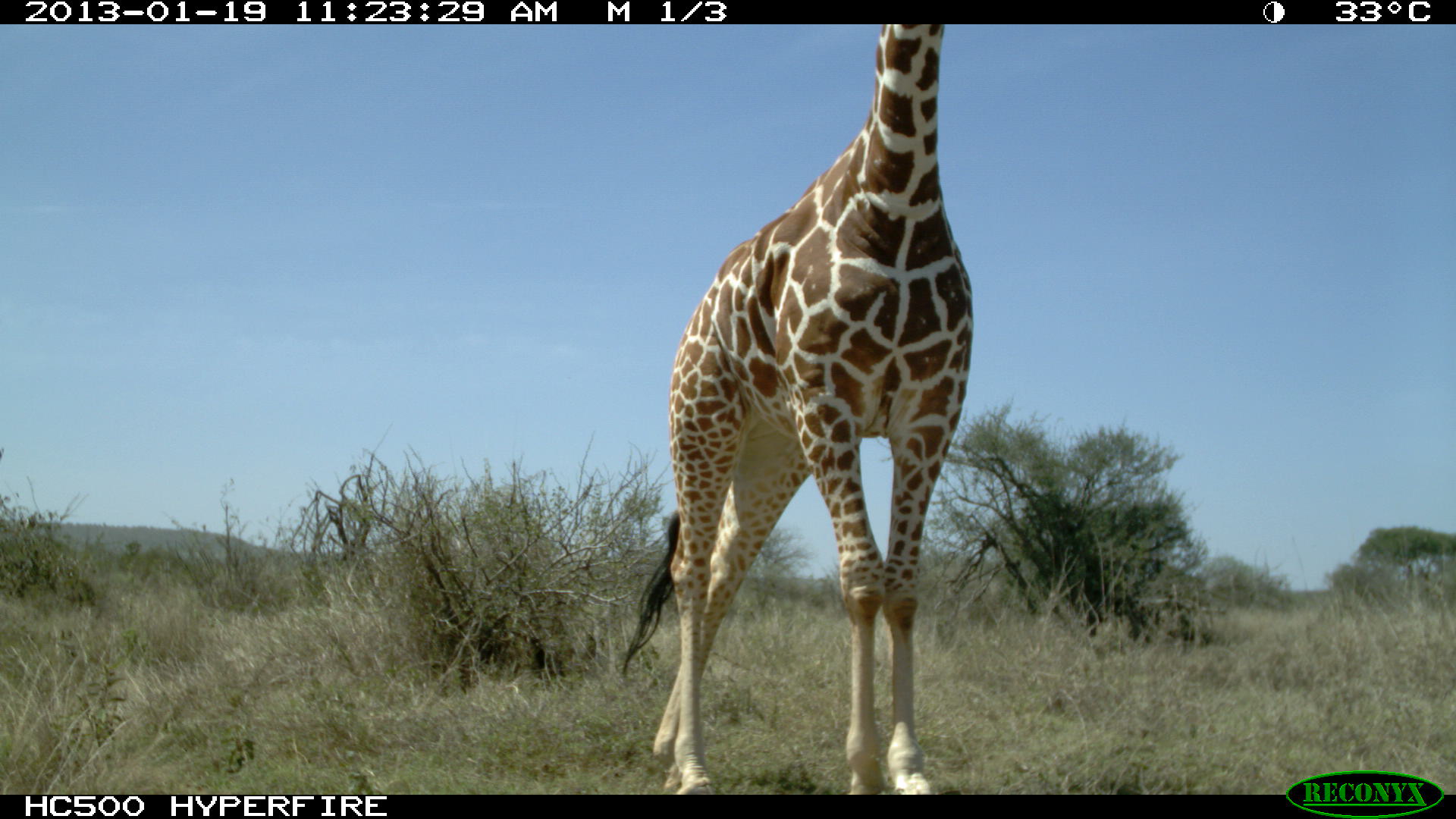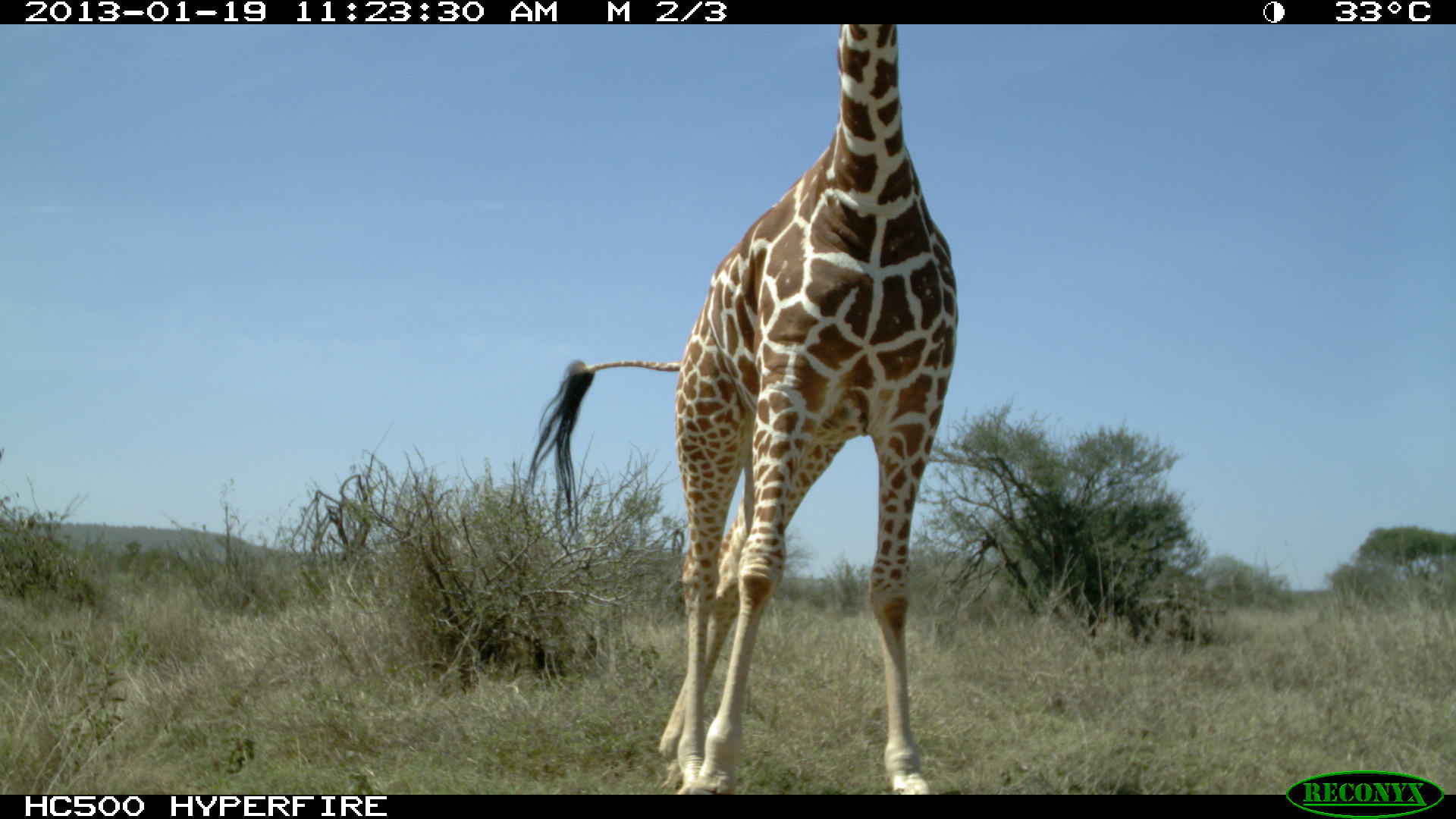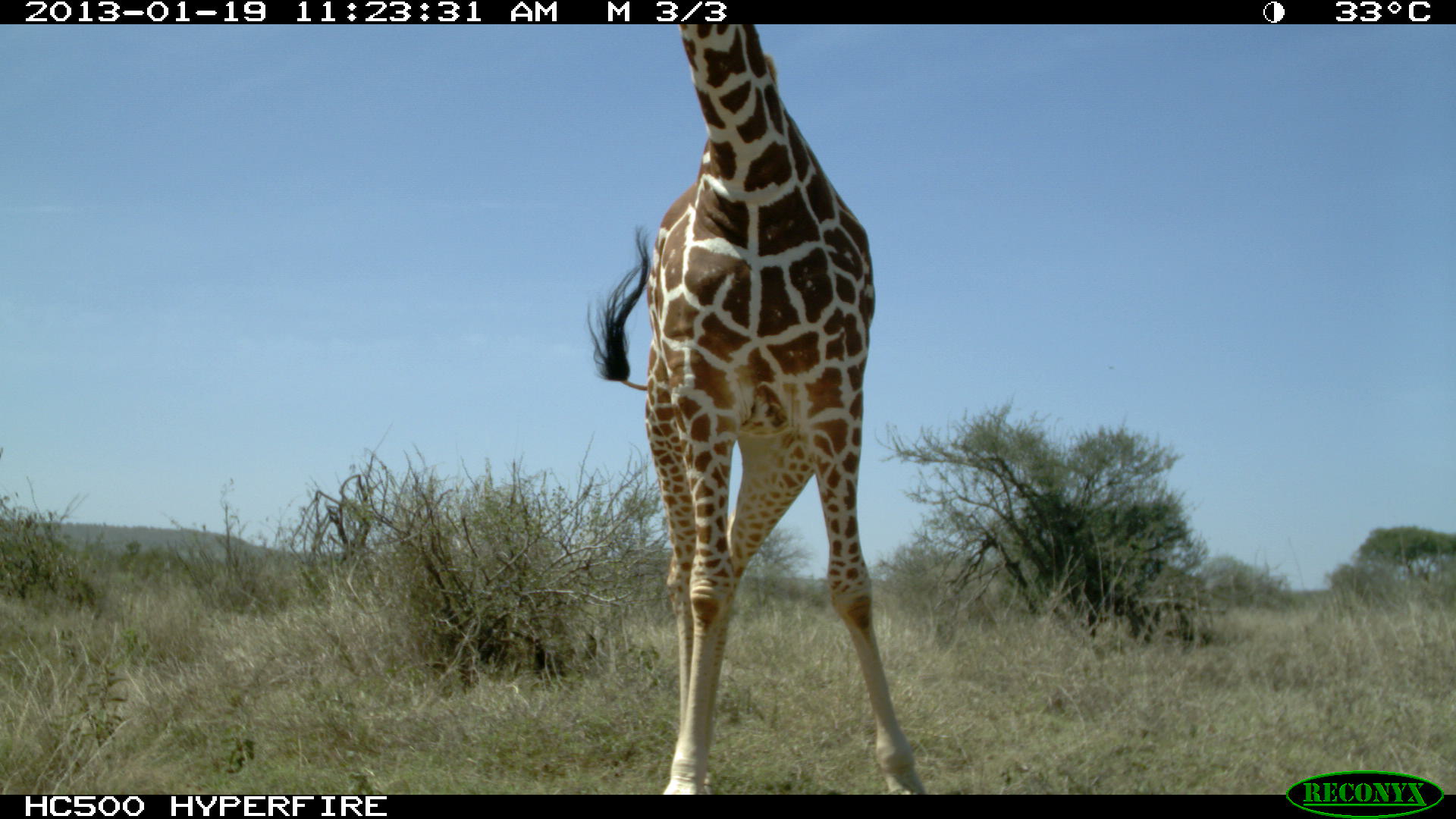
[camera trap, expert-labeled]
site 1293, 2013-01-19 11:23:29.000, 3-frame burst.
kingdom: Animalia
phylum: Chordata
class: Mammalia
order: Artiodactyla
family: Giraffidae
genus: Giraffa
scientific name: Giraffa camelopardalis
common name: giraffe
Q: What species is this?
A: Giraffa camelopardalis (giraffe).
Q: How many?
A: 1.